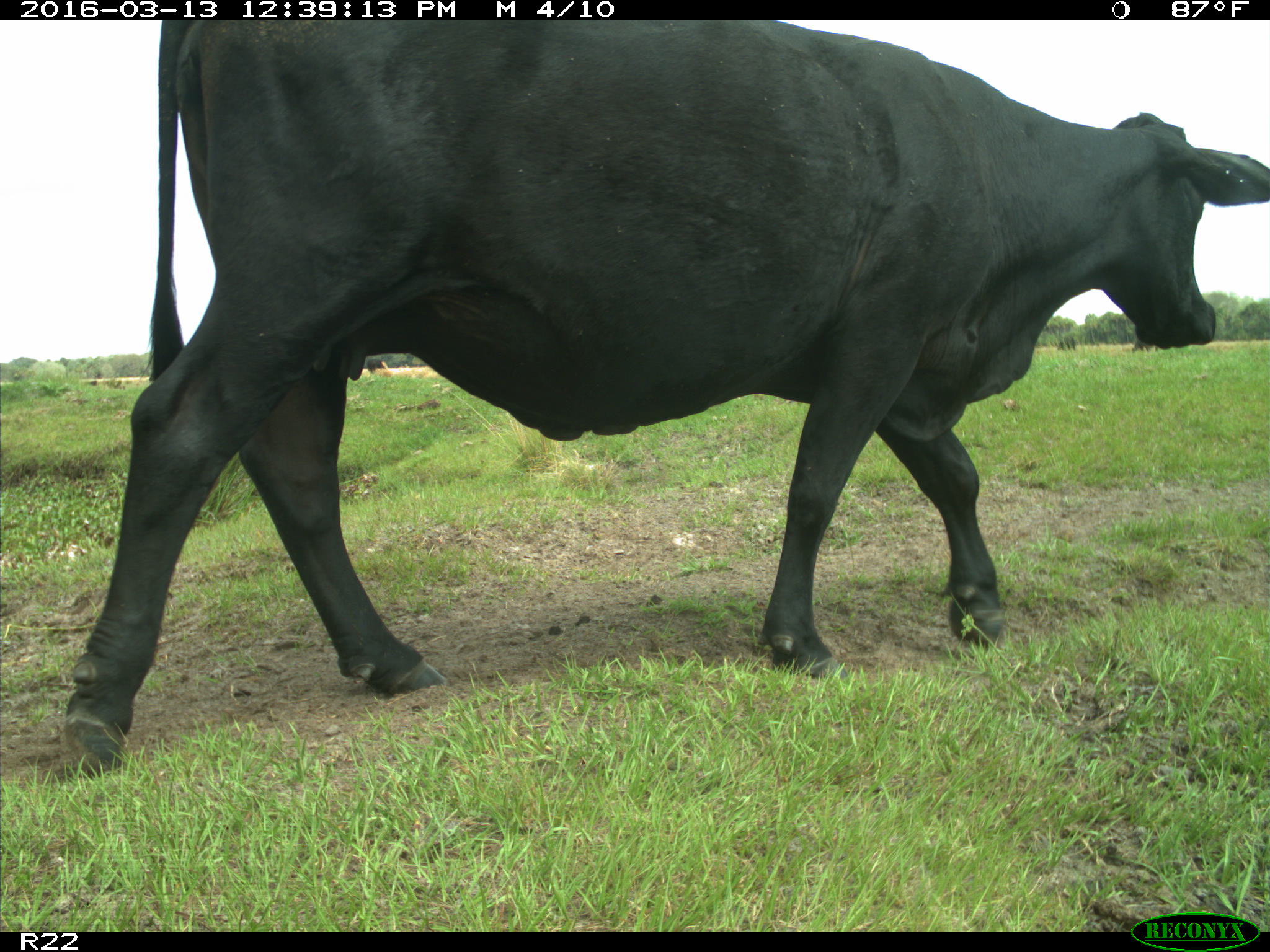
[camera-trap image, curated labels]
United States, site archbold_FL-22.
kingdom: Animalia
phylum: Chordata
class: Mammalia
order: Artiodactyla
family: Bovidae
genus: Bos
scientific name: Bos taurus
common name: domestic cow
Bos taurus (domestic cow).